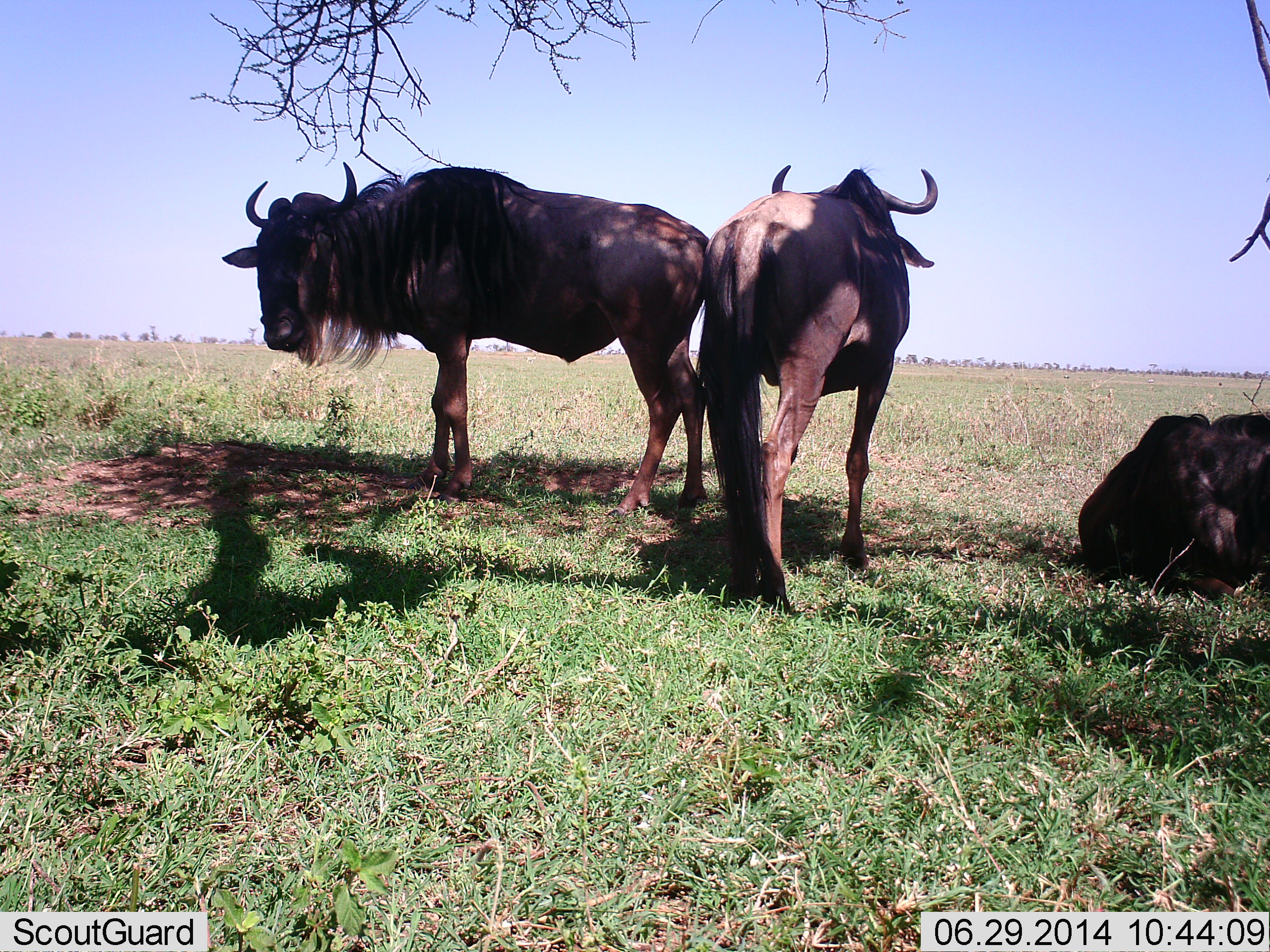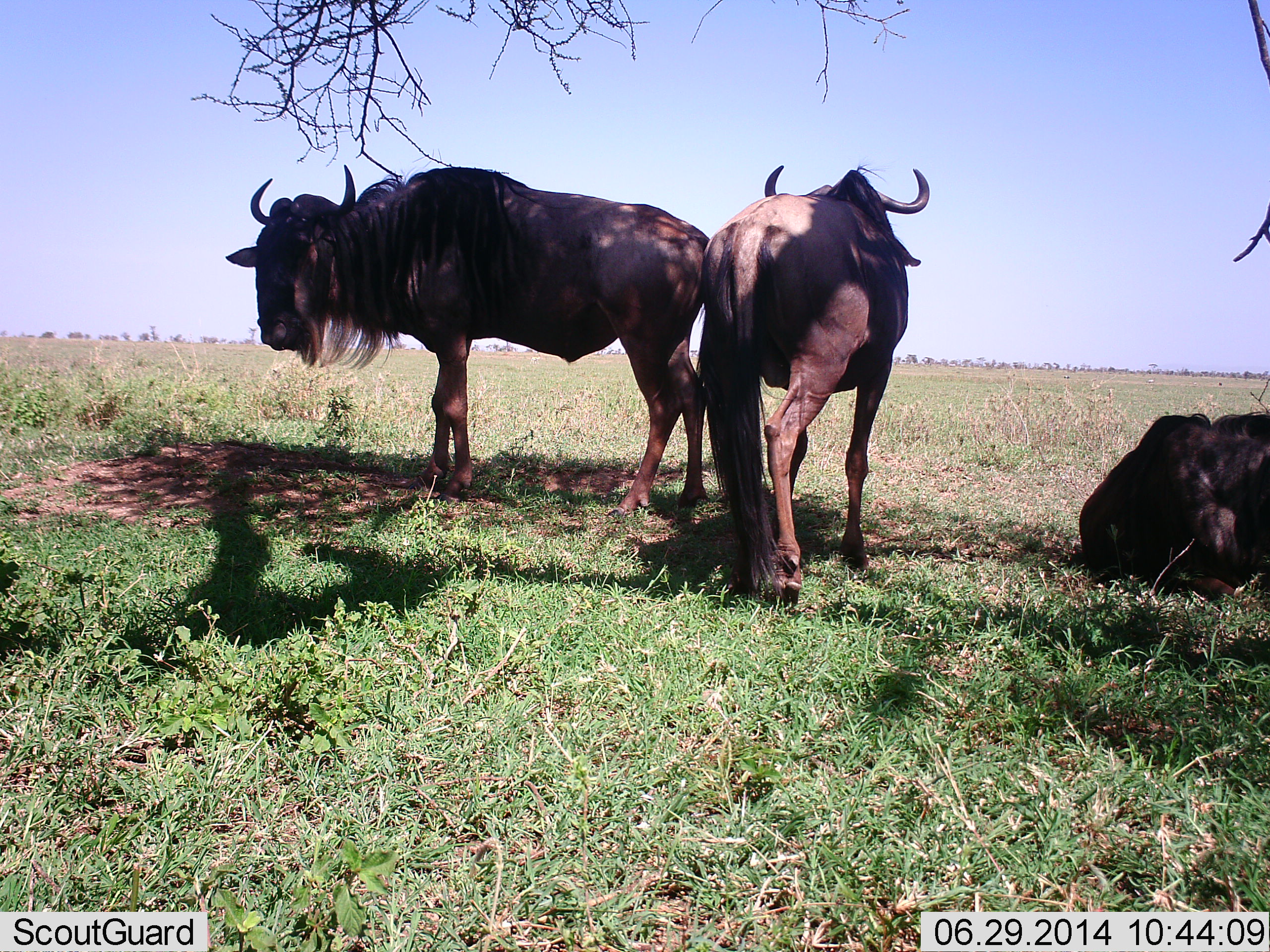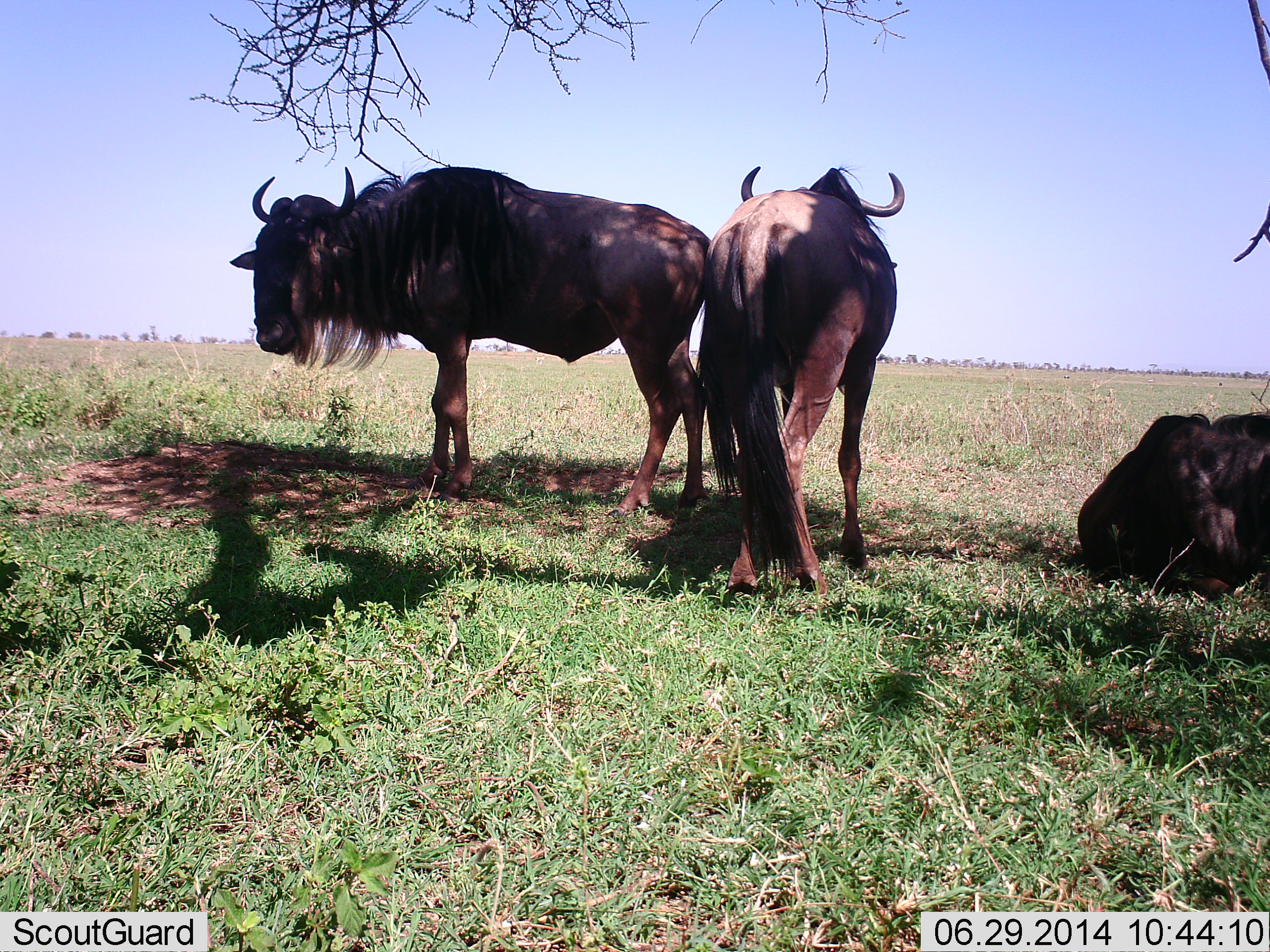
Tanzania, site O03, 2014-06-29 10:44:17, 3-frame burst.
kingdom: Animalia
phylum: Chordata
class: Mammalia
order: Artiodactyla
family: Bovidae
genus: Connochaetes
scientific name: Connochaetes taurinus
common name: blue wildebeest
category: wildebeest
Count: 3.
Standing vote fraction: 90%.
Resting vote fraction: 80%.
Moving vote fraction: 0%.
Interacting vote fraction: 10%.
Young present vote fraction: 0%.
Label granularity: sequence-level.